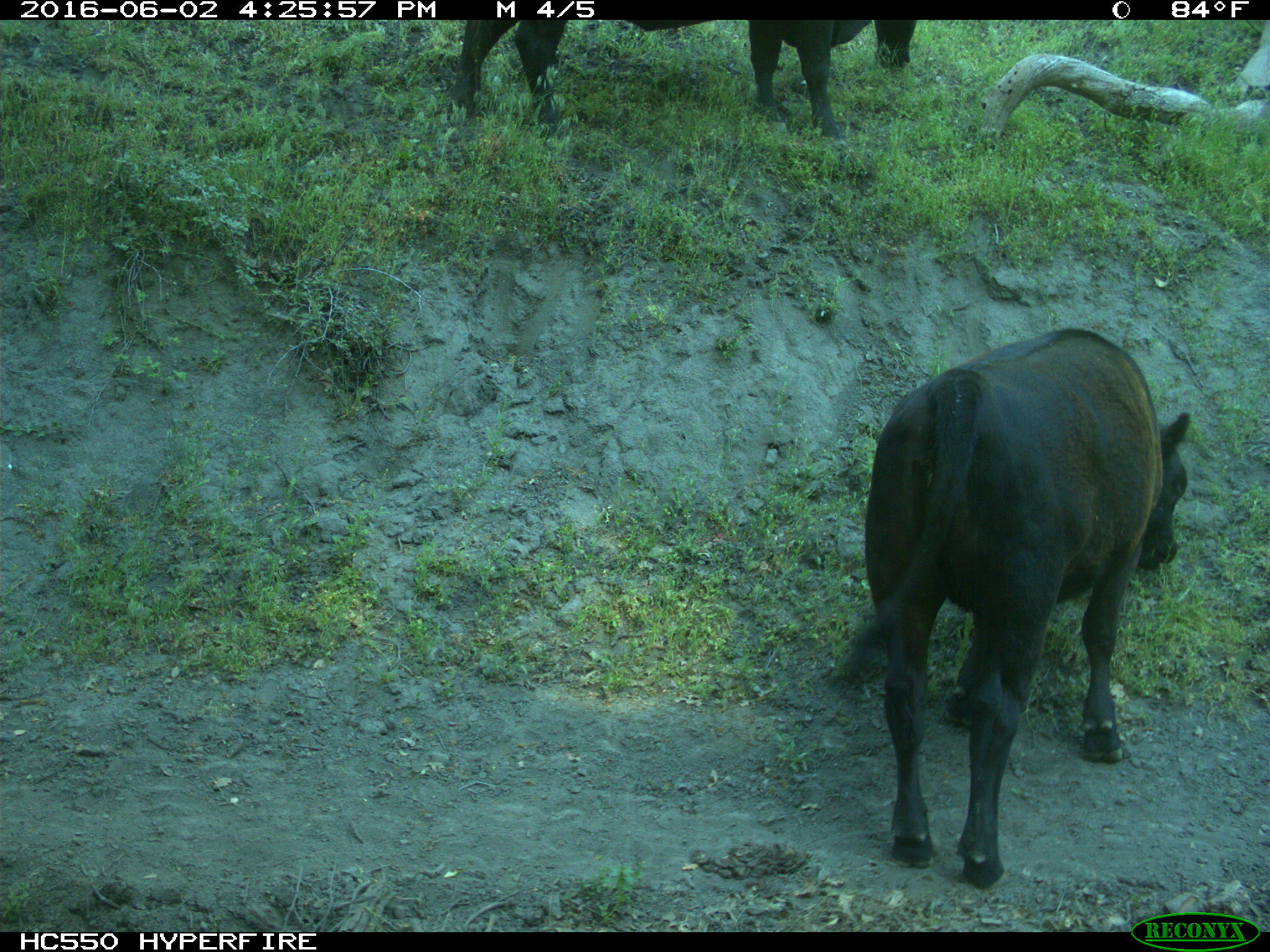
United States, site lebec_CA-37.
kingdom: Animalia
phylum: Chordata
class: Mammalia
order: Artiodactyla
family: Bovidae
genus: Bos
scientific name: Bos taurus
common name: domestic cow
Bos taurus (domestic cow).